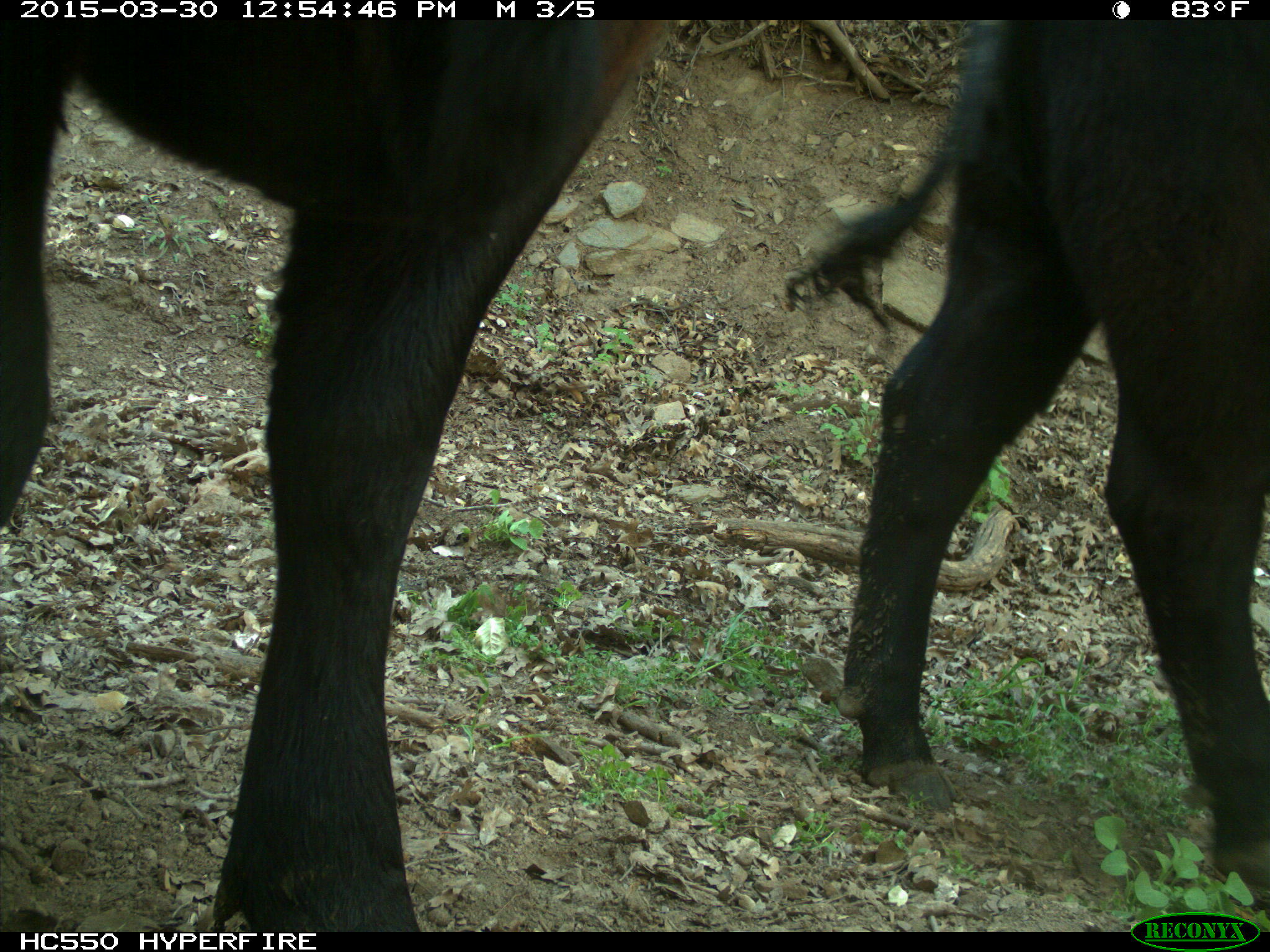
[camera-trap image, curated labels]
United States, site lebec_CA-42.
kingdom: Animalia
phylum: Chordata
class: Mammalia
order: Artiodactyla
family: Bovidae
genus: Bos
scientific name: Bos taurus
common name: domestic cow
Bos taurus (domestic cow).